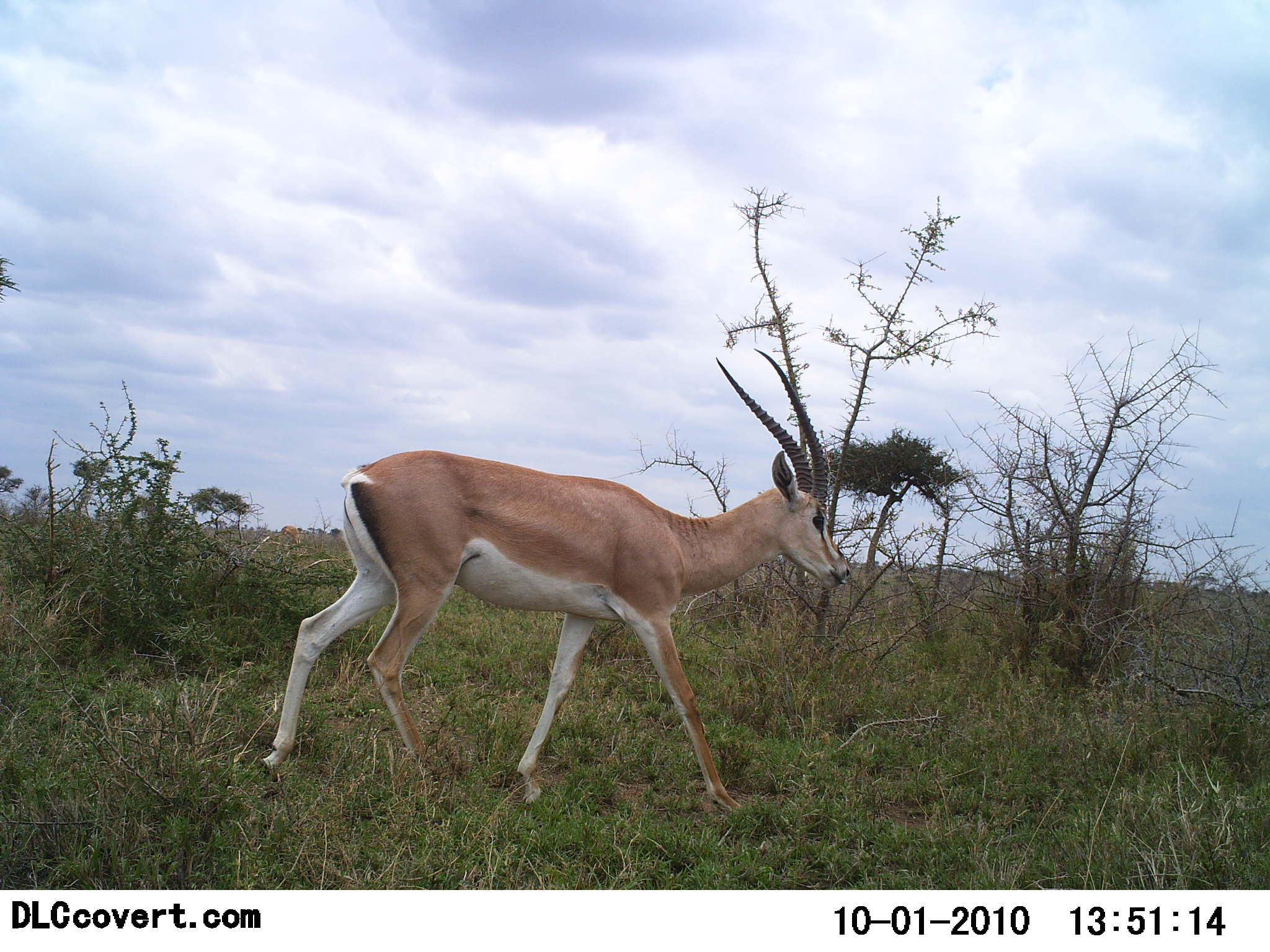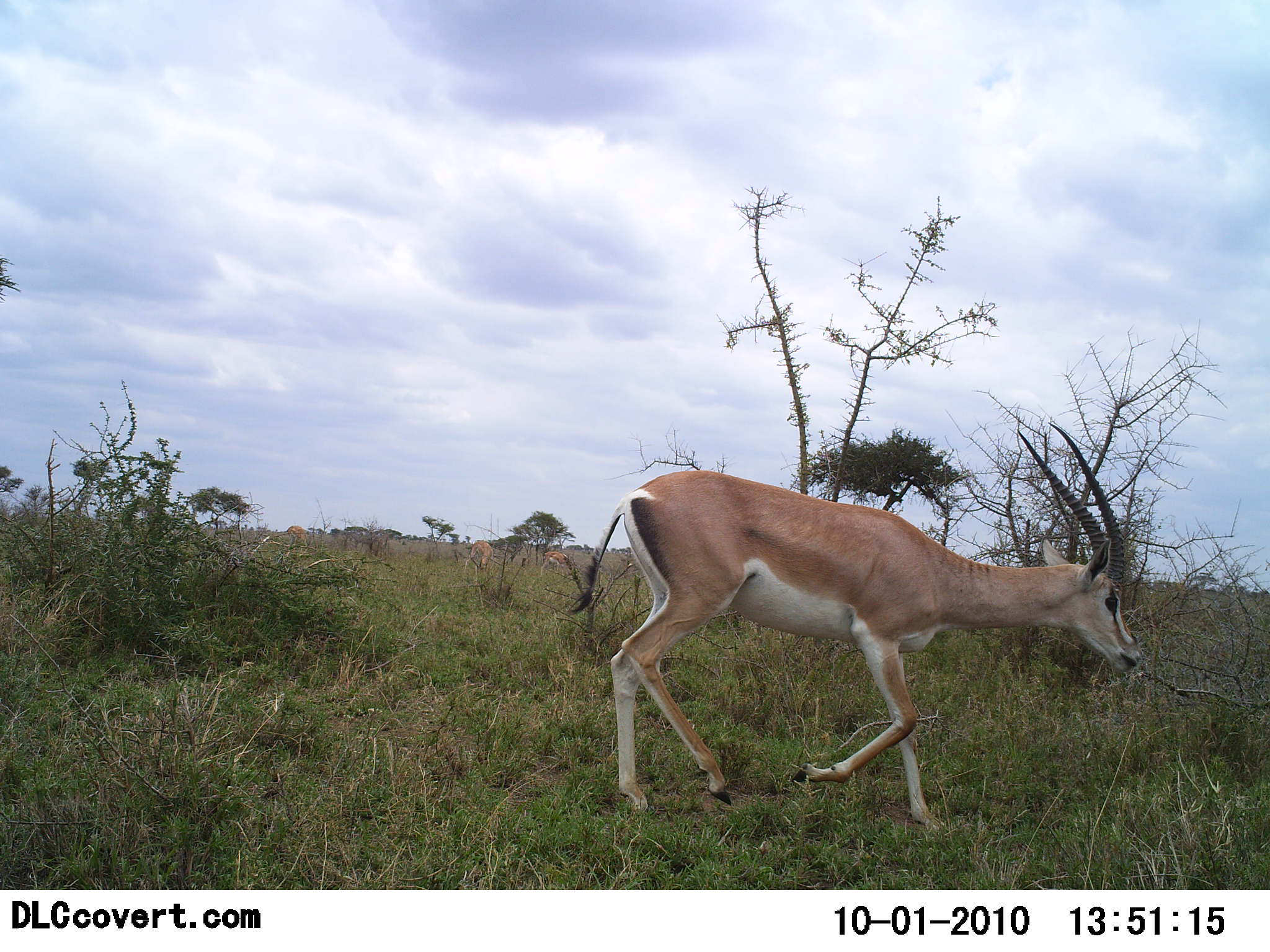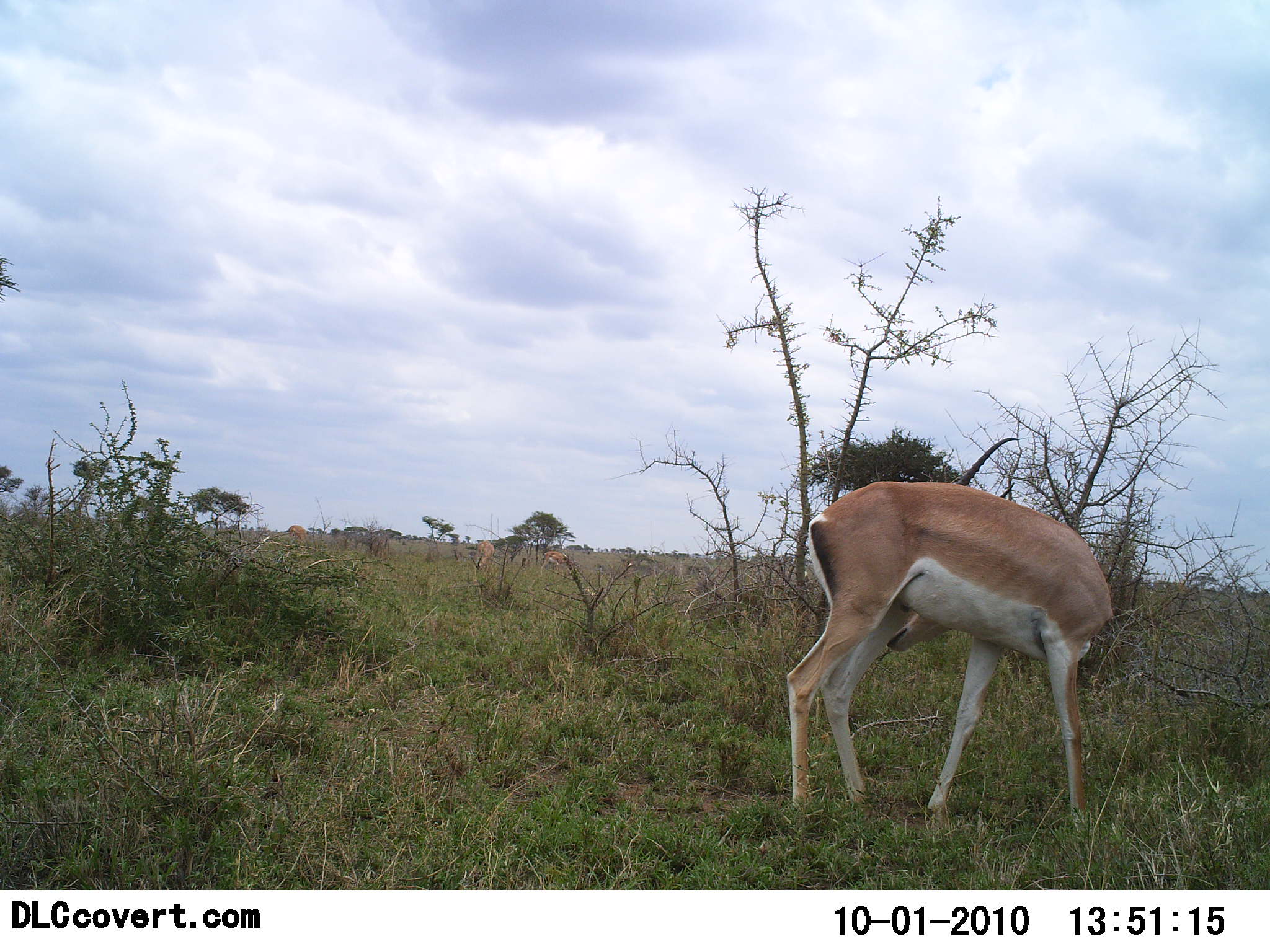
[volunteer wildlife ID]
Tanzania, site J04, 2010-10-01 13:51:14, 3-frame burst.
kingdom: Animalia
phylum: Chordata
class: Mammalia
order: Artiodactyla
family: Bovidae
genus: Nanger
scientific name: Nanger granti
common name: grant's gazelle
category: gazellegrants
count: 1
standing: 12%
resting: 0%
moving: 100%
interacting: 0%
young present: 0%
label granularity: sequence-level